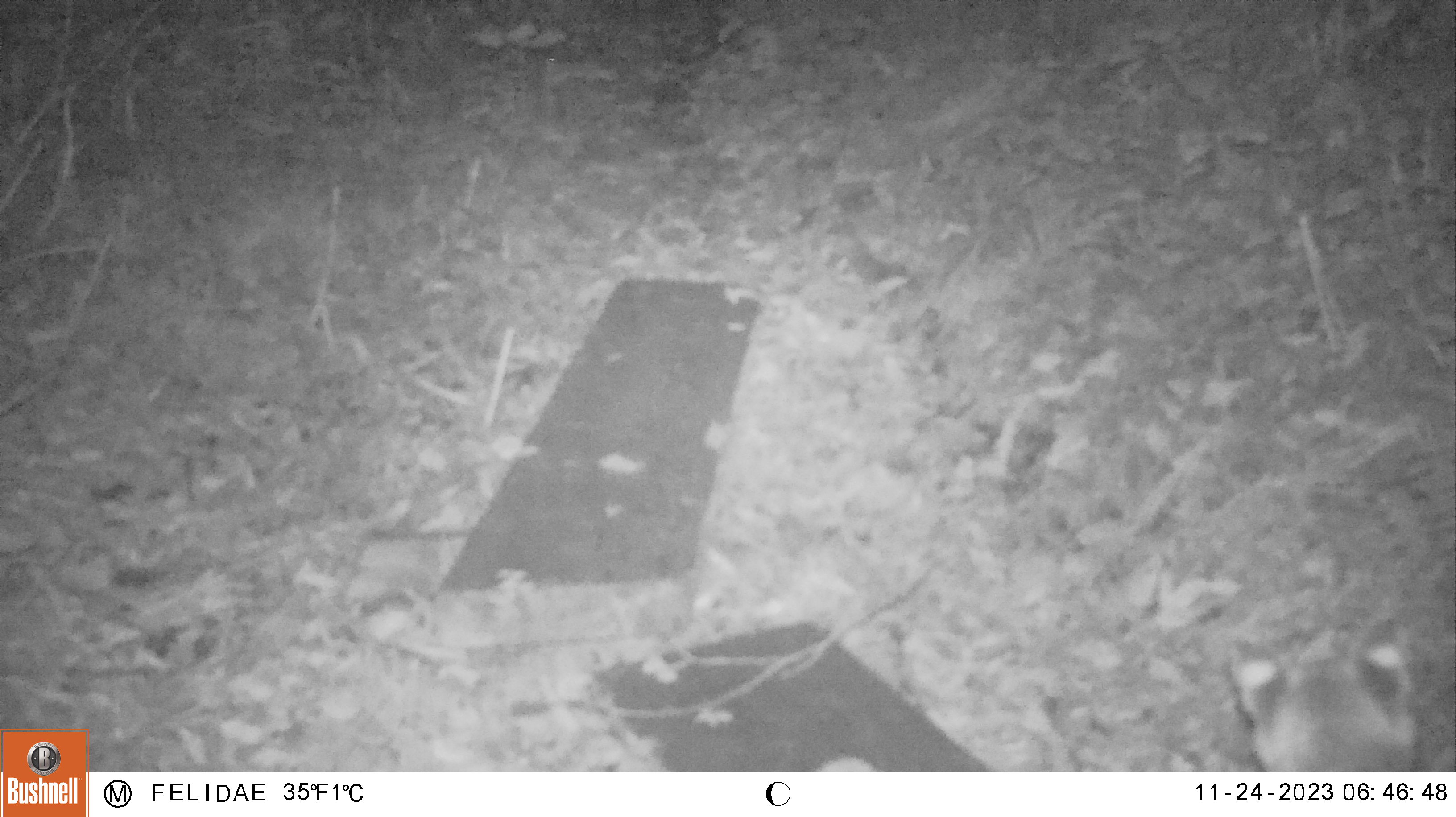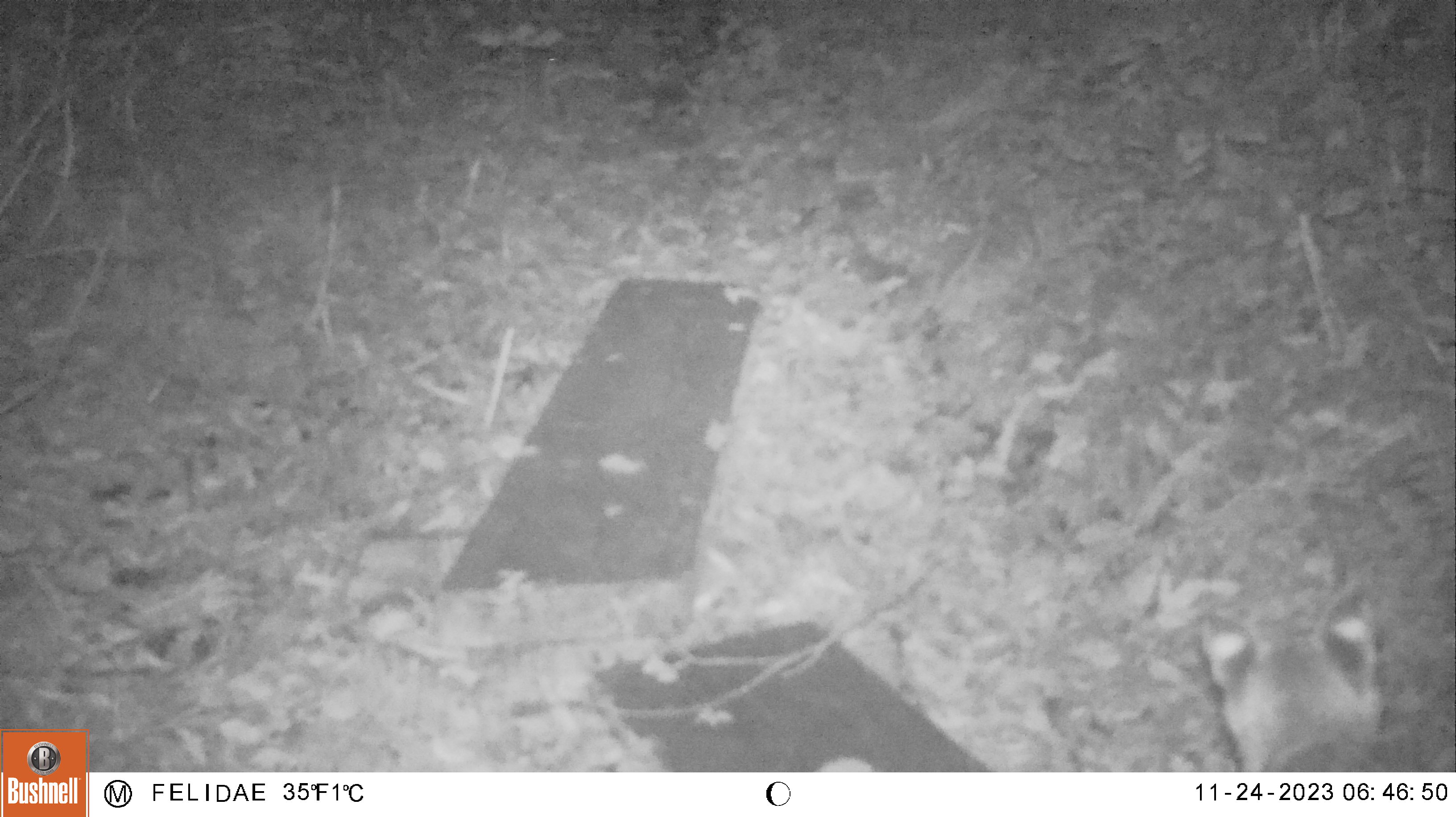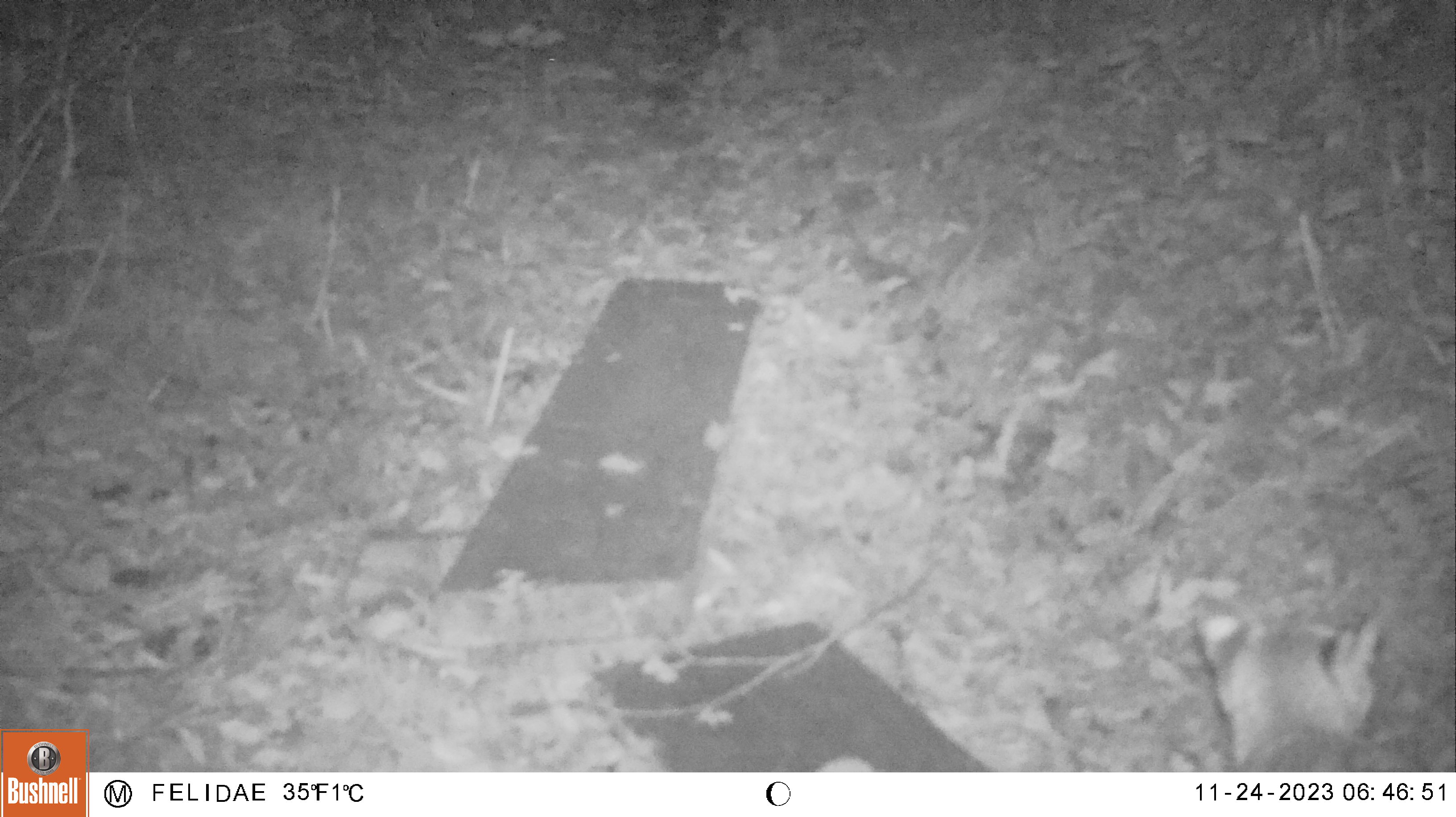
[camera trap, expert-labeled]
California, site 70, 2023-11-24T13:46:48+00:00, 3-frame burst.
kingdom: Animalia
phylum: Chordata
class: Mammalia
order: Carnivora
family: Felidae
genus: Lynx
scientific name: Lynx rufus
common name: bobcat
Bobcat (Lynx rufus).